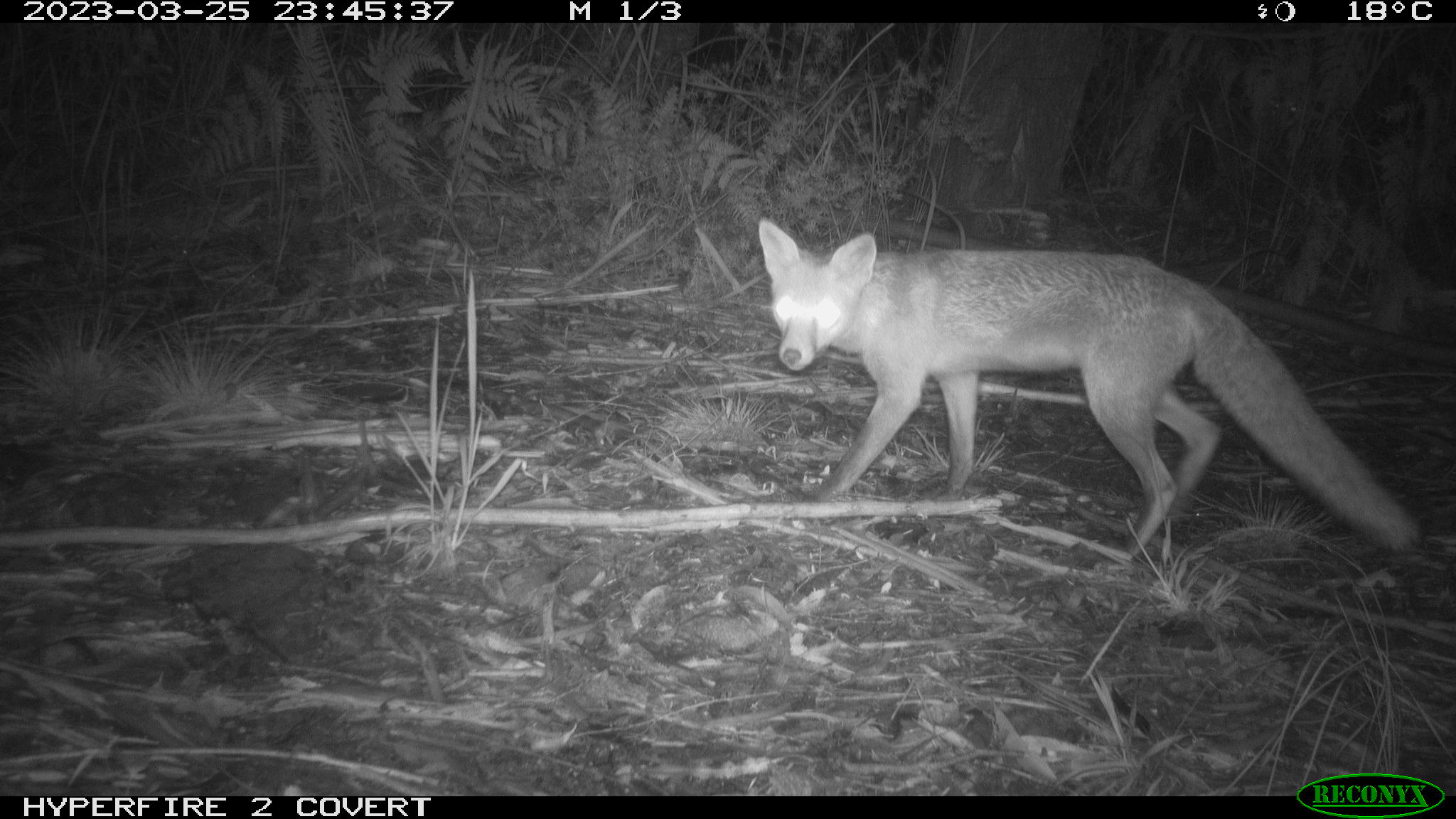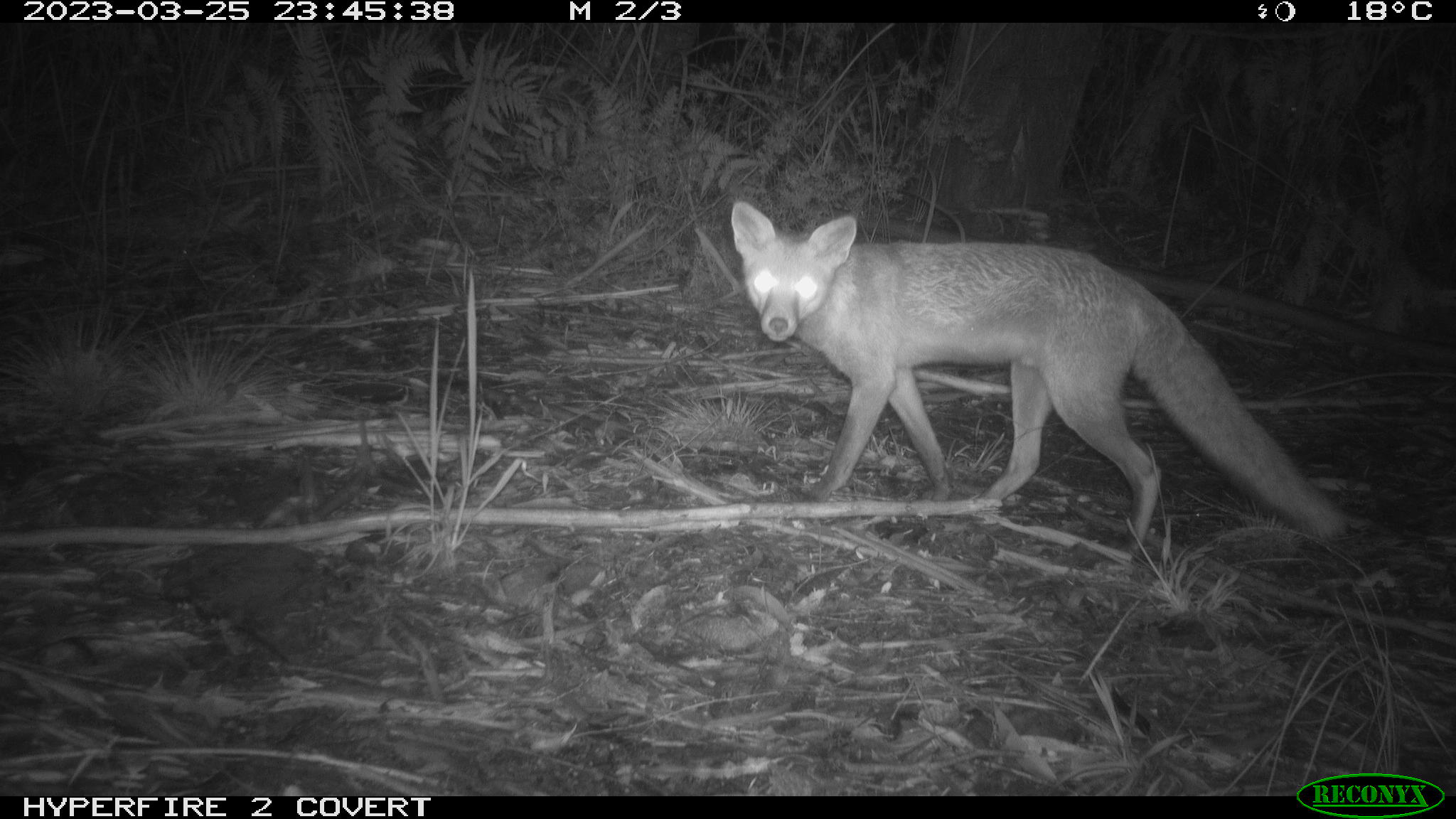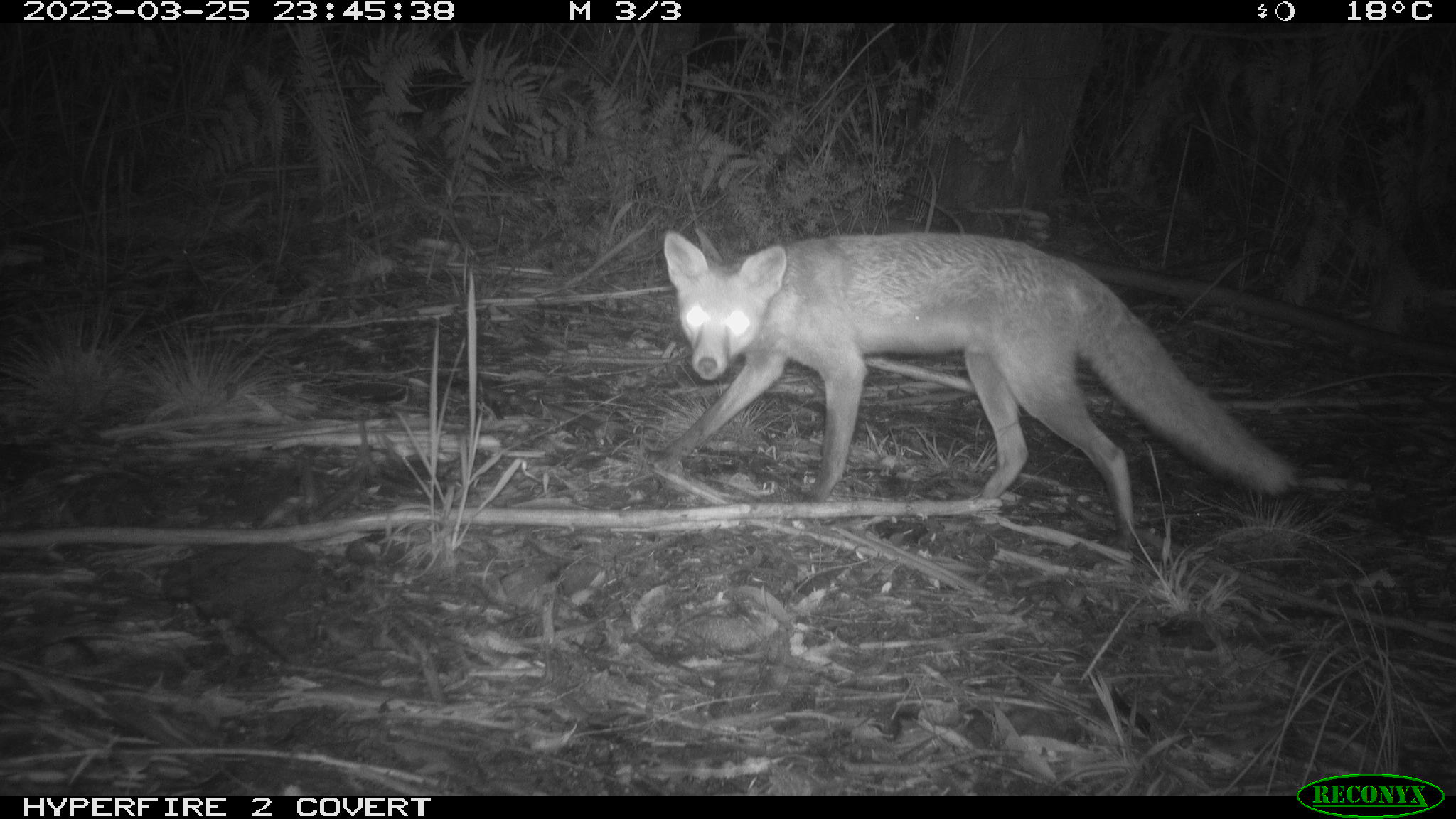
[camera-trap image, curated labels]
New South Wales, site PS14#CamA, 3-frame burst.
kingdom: Animalia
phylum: Chordata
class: Mammalia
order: Carnivora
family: Canidae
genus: Vulpes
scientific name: Vulpes vulpes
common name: red fox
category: fox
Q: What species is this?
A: Fox (red fox) (Vulpes vulpes).